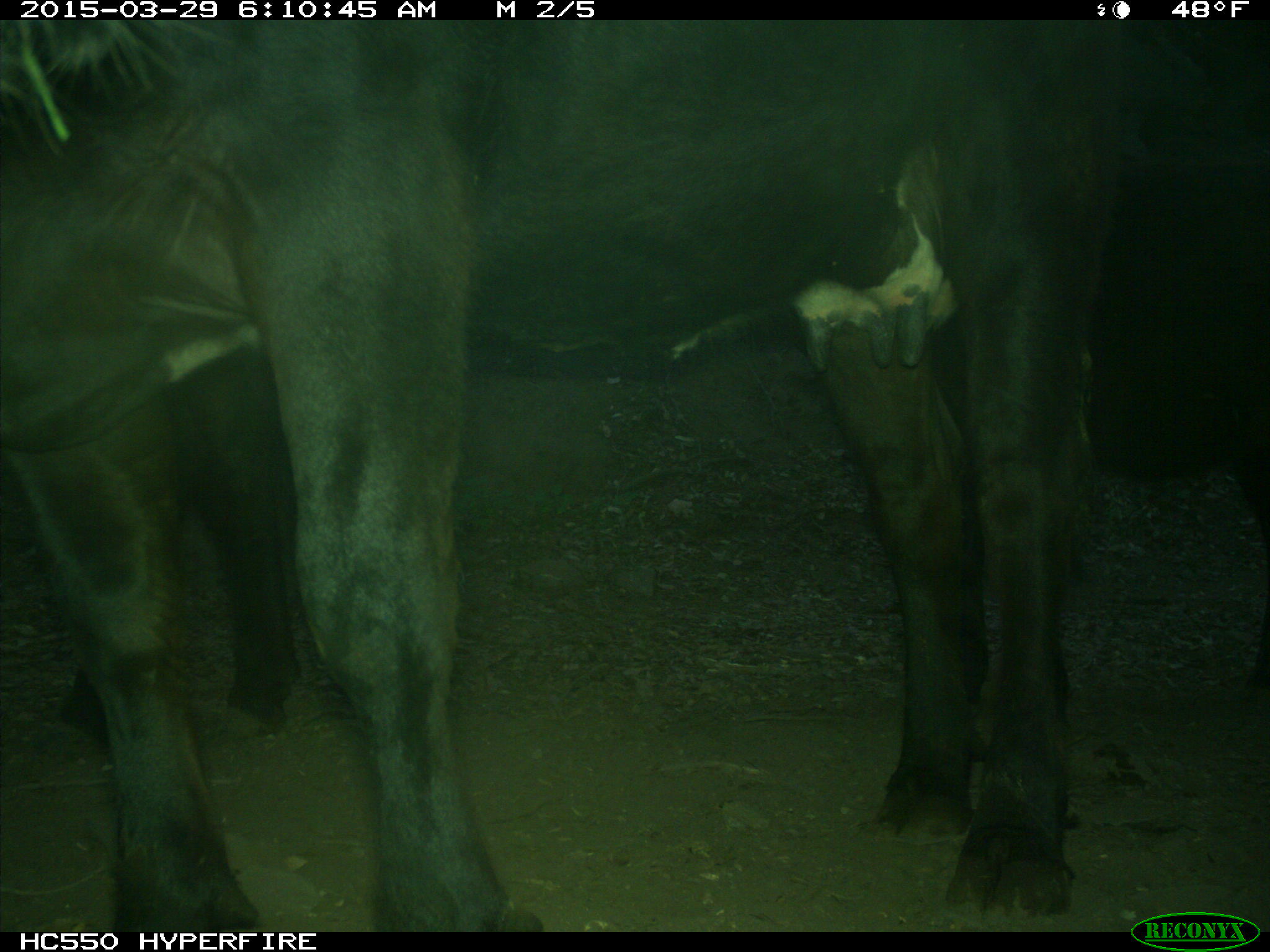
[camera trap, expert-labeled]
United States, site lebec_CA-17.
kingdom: Animalia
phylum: Chordata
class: Mammalia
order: Artiodactyla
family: Bovidae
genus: Bos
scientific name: Bos taurus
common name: domestic cow